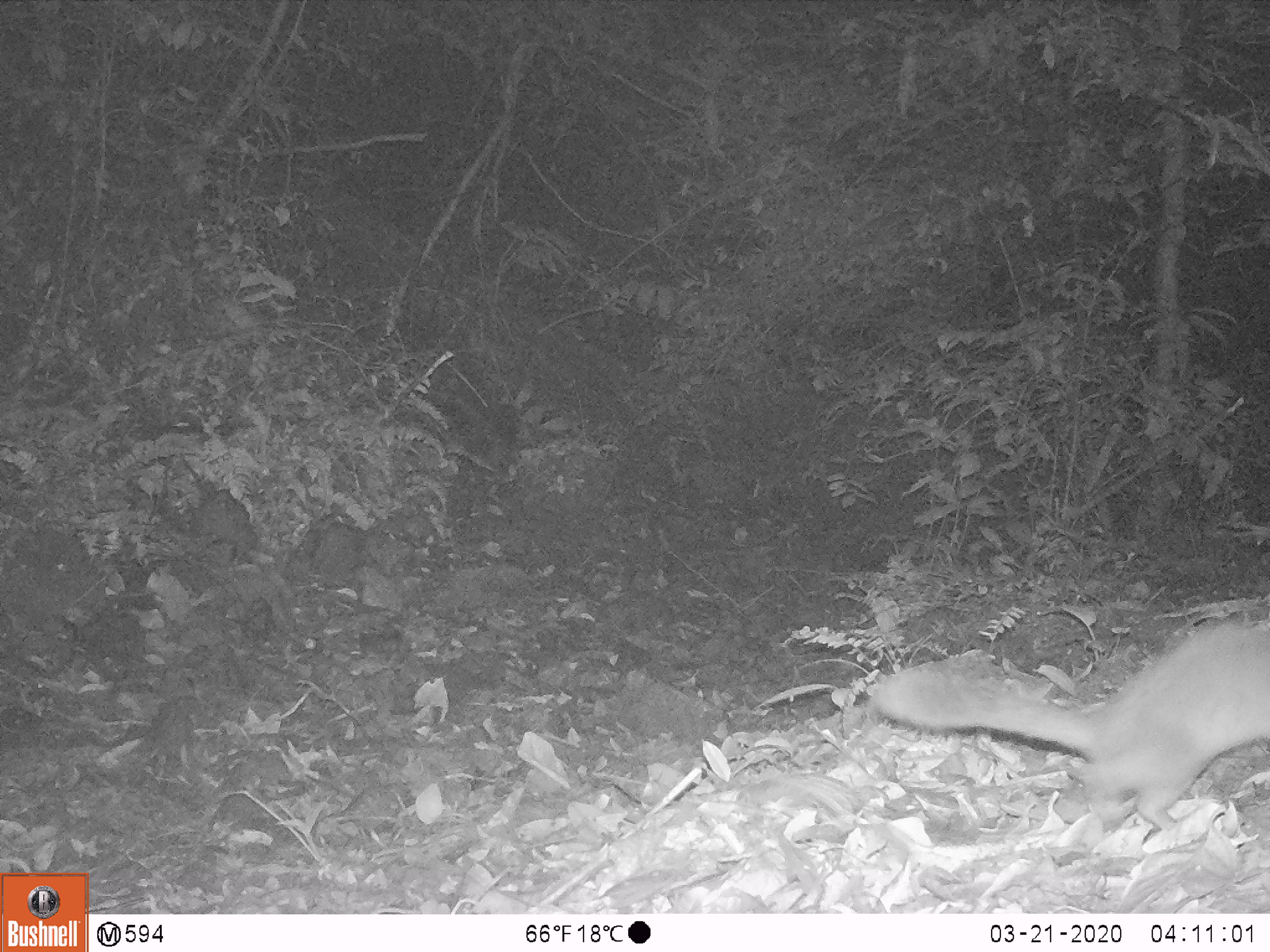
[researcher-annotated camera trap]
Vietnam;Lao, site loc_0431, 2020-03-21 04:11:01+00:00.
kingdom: Animalia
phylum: Chordata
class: Mammalia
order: Carnivora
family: Mustelidae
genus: Melogale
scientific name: Melogale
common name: ferret badger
Ferret badger (Melogale). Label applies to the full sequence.